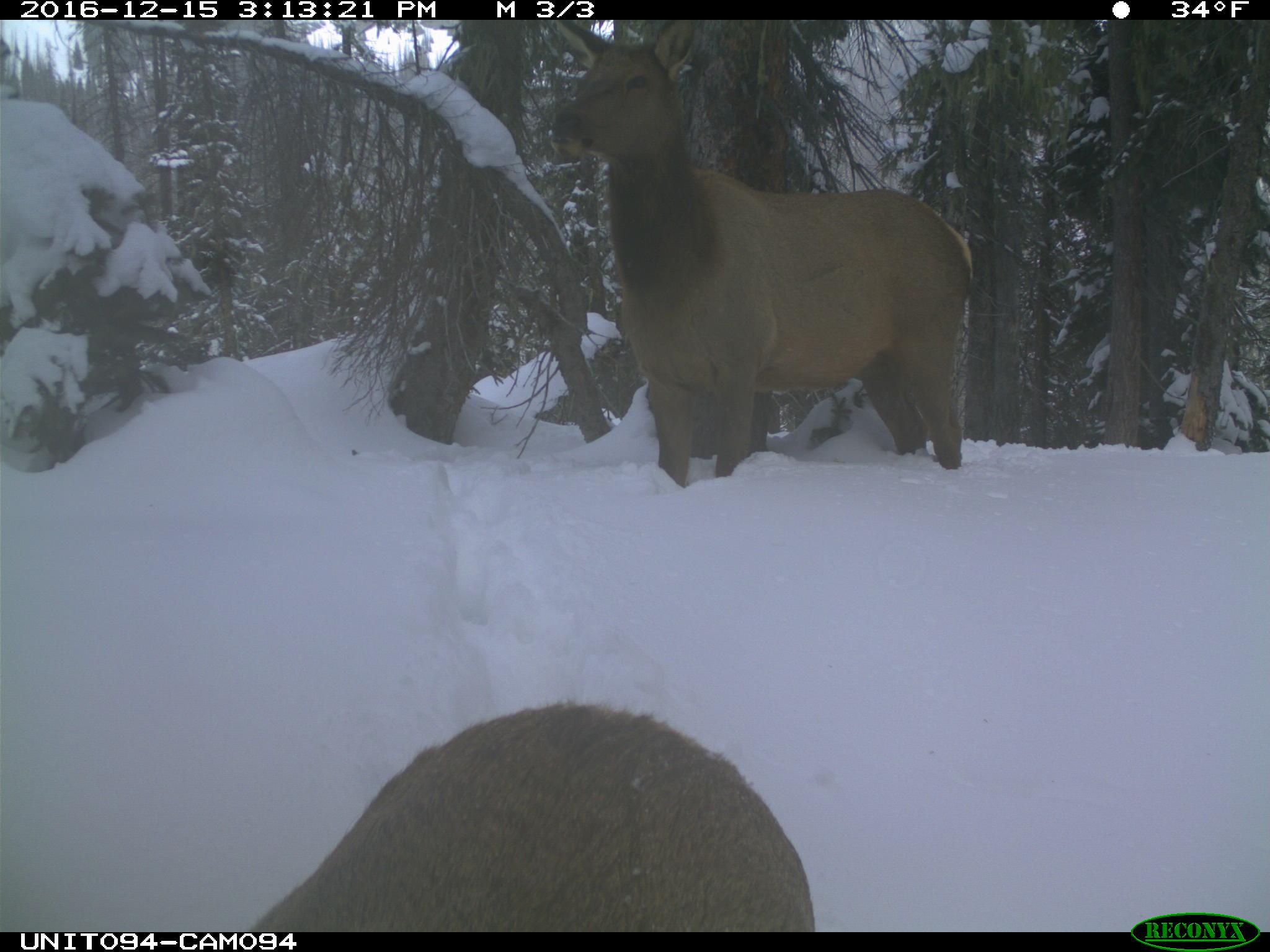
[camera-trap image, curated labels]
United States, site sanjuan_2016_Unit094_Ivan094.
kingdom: Animalia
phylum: Chordata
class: Mammalia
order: Artiodactyla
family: Cervidae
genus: Cervus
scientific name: Cervus elaphus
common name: red deer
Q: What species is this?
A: Cervus elaphus (red deer).